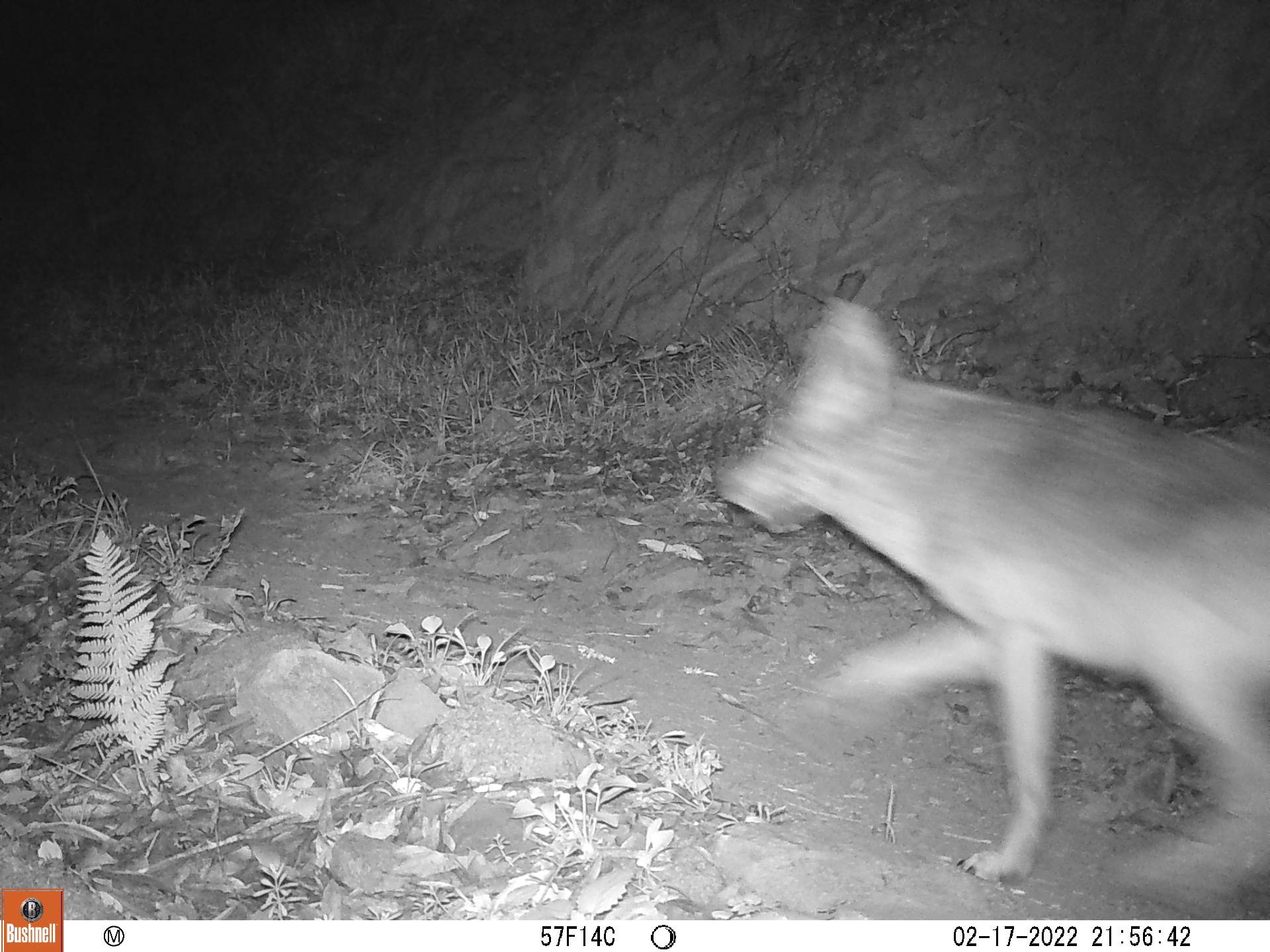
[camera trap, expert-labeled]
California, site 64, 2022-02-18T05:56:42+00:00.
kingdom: Animalia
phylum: Chordata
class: Mammalia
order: Carnivora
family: Canidae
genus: Canis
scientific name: Canis latrans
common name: coyote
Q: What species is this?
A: Coyote (Canis latrans).